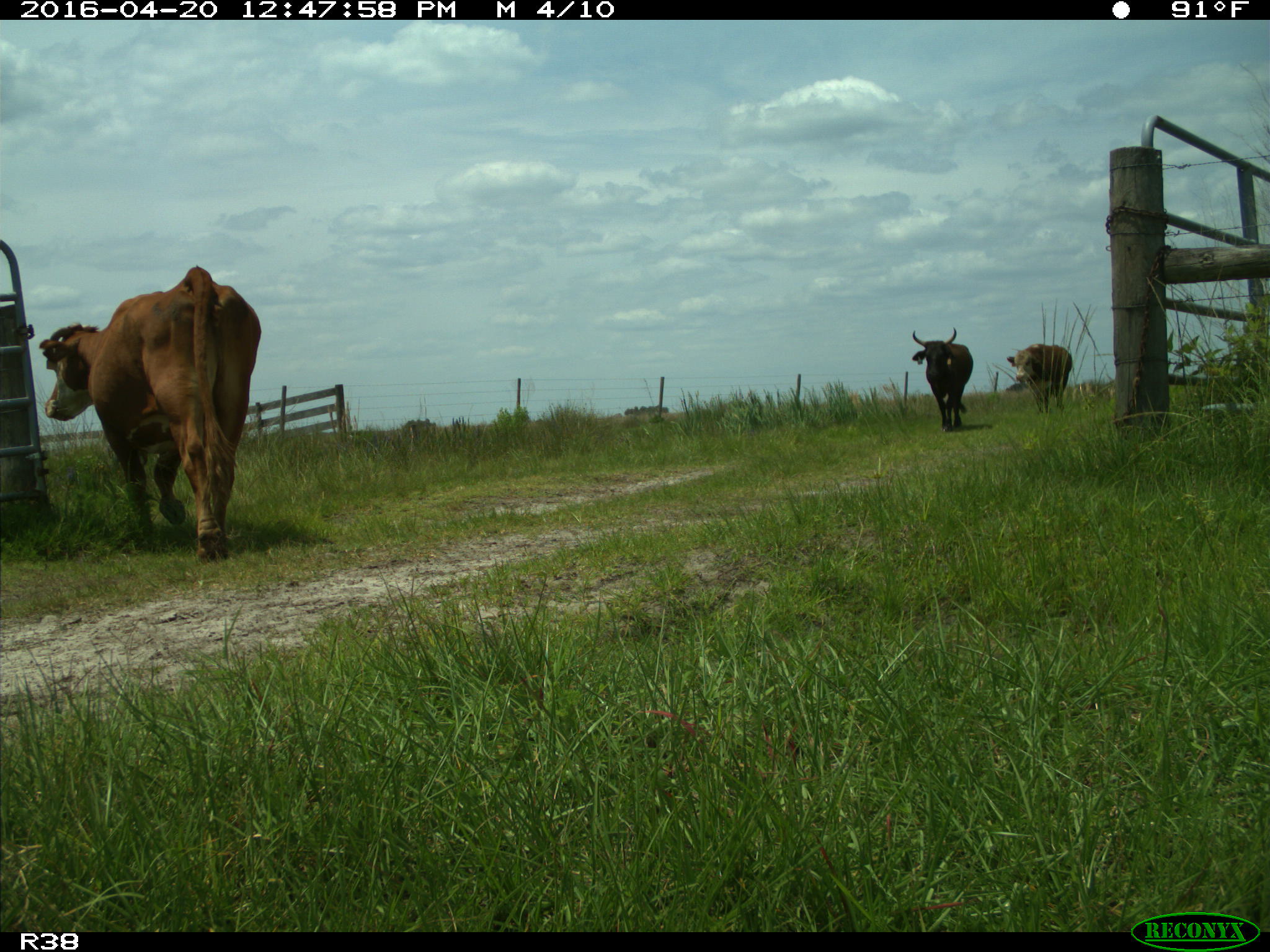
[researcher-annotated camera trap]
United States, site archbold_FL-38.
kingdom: Animalia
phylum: Chordata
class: Mammalia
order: Artiodactyla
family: Bovidae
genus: Bos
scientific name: Bos taurus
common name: domestic cow